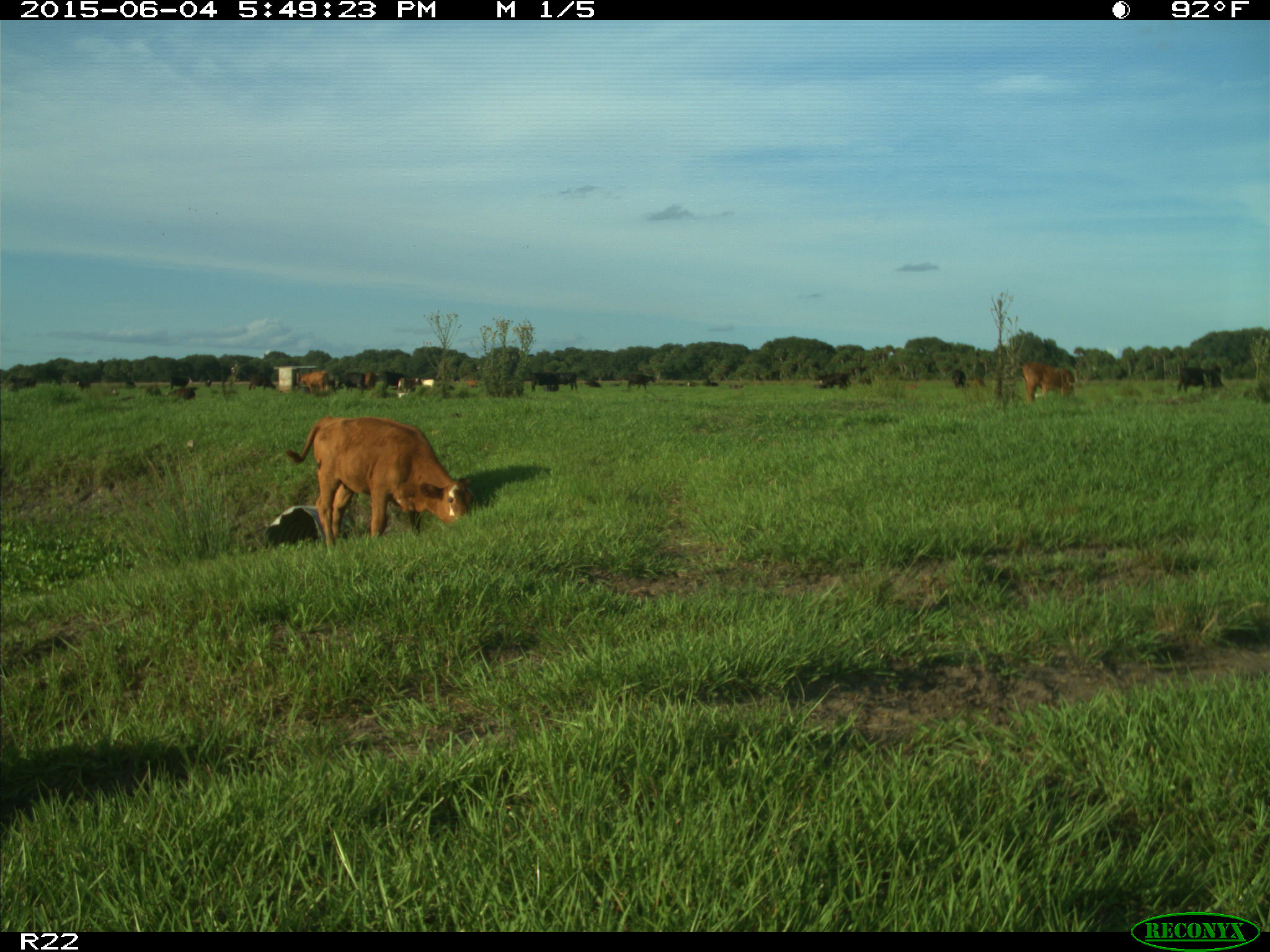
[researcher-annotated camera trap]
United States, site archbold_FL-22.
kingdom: Animalia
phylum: Chordata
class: Mammalia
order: Artiodactyla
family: Bovidae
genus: Bos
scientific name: Bos taurus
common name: domestic cow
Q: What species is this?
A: Bos taurus (domestic cow).